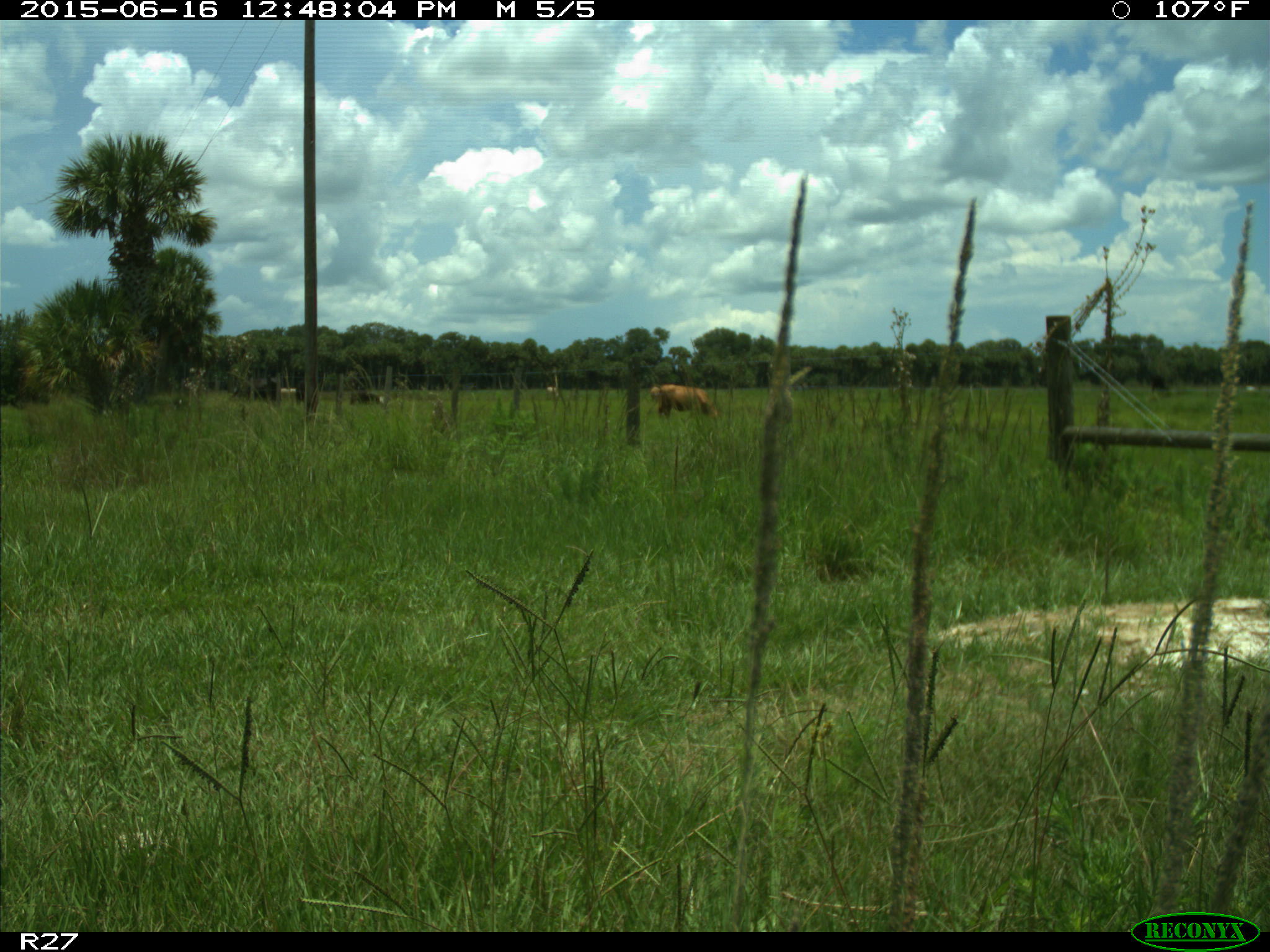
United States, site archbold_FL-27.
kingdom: Animalia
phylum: Chordata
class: Mammalia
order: Artiodactyla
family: Bovidae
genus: Bos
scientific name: Bos taurus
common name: domestic cow